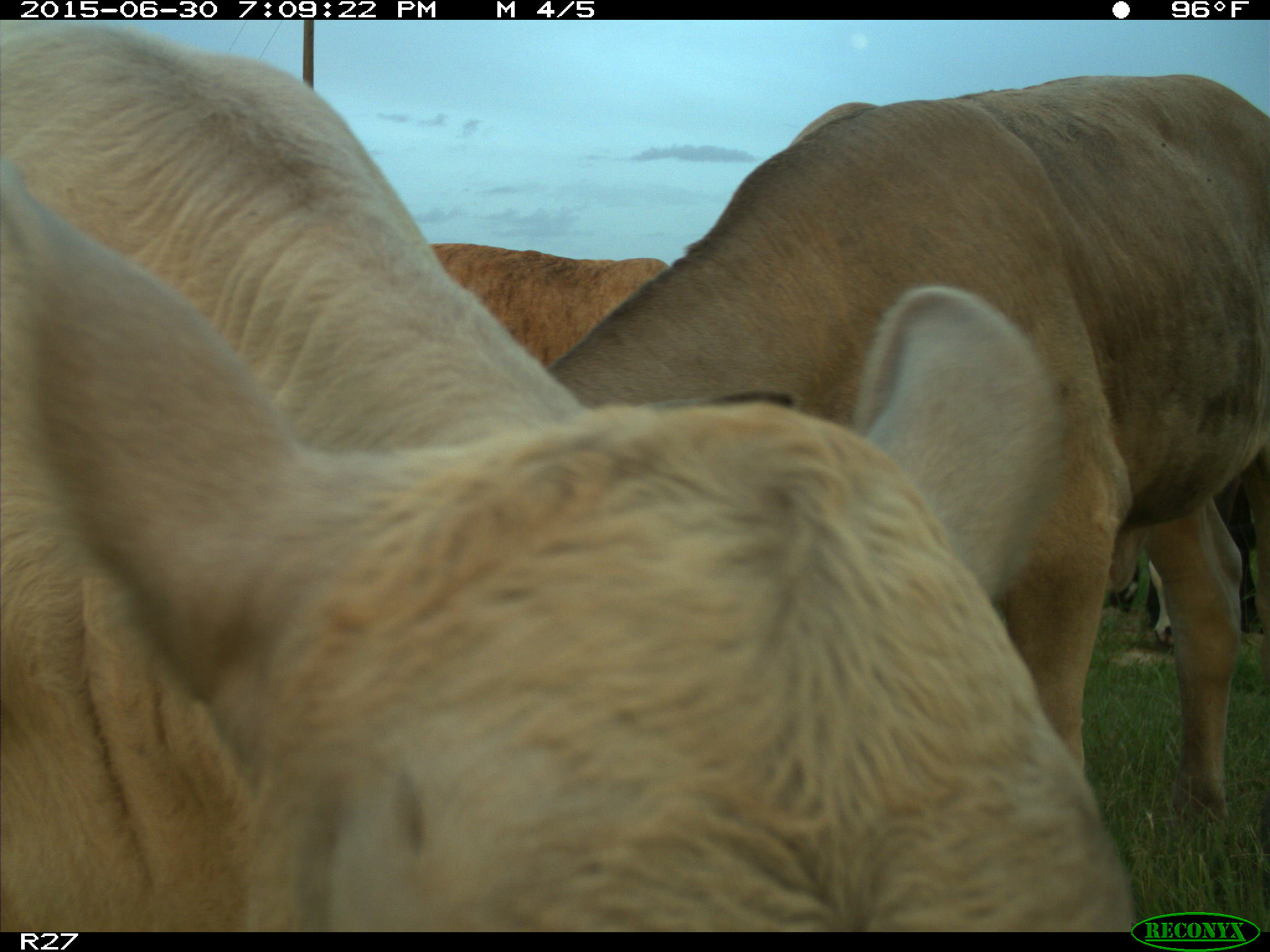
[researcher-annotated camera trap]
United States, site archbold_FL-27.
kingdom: Animalia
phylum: Chordata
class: Mammalia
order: Artiodactyla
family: Bovidae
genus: Bos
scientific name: Bos taurus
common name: domestic cow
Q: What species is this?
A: Bos taurus (domestic cow).